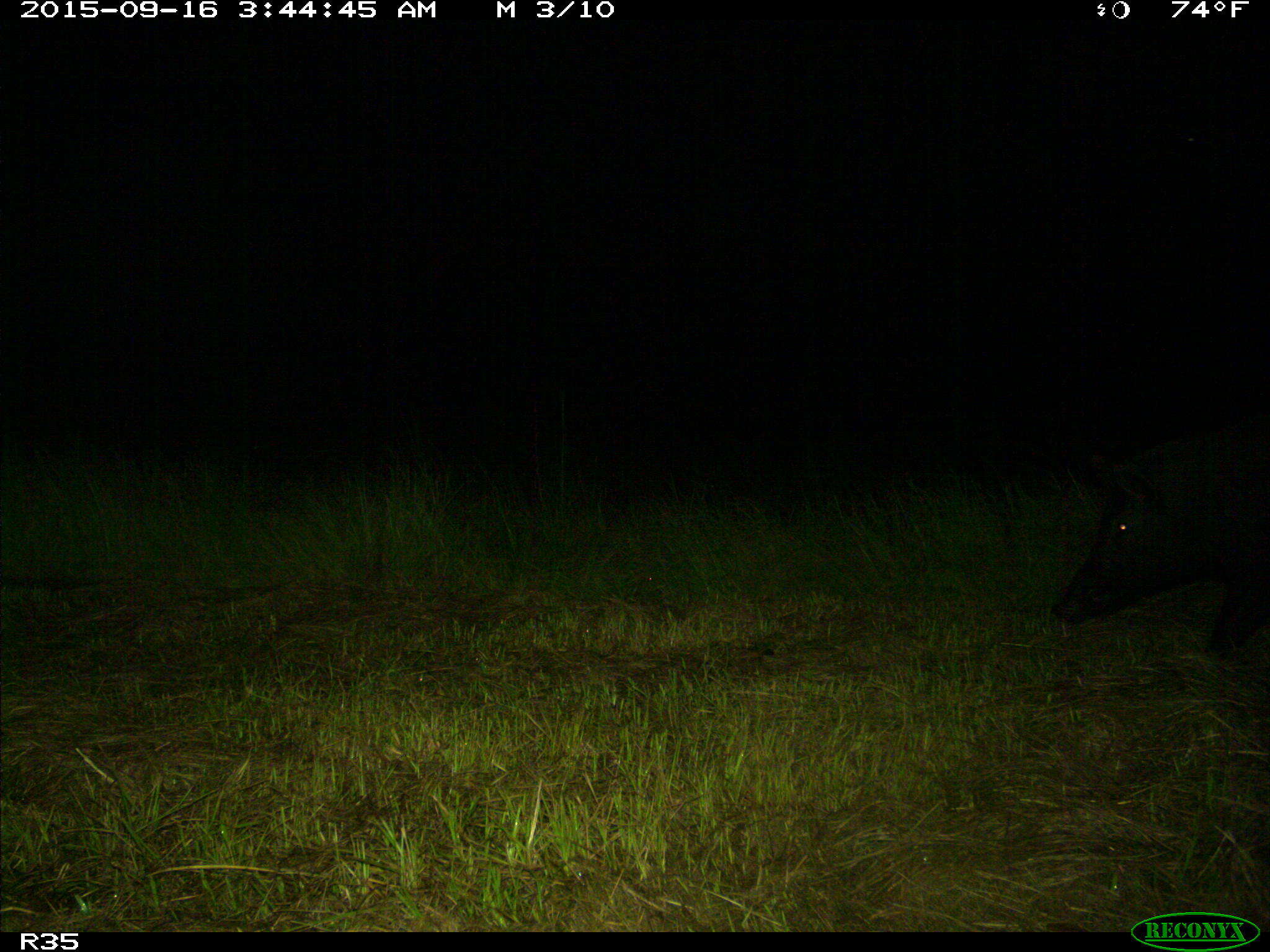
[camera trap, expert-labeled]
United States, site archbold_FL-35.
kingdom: Animalia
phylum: Chordata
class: Mammalia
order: Artiodactyla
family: Suidae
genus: Sus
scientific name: Sus scrofa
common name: wild boar